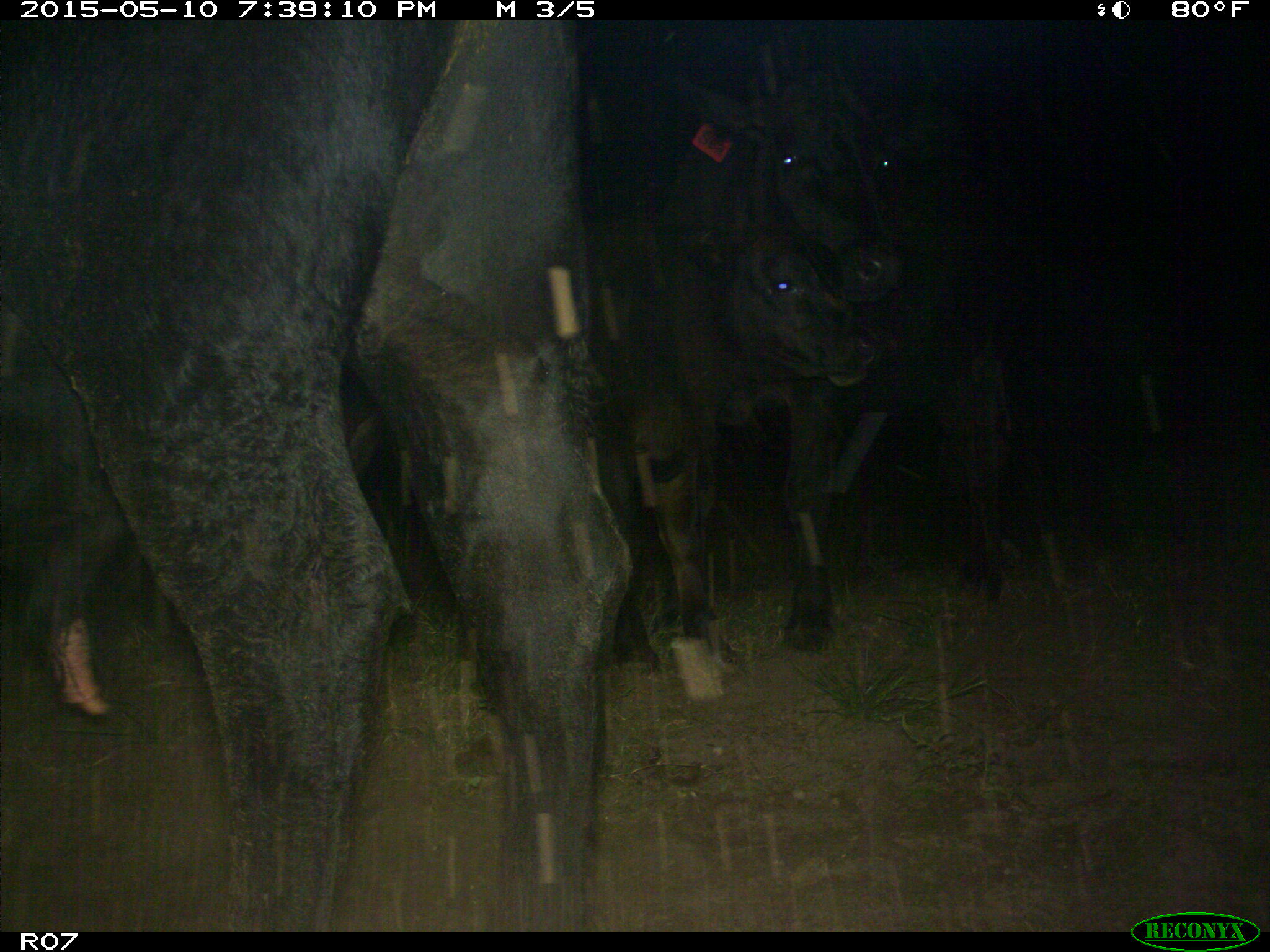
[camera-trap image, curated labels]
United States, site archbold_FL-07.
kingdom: Animalia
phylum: Chordata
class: Mammalia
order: Artiodactyla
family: Bovidae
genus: Bos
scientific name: Bos taurus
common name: domestic cow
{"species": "Bos taurus (domestic cow)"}